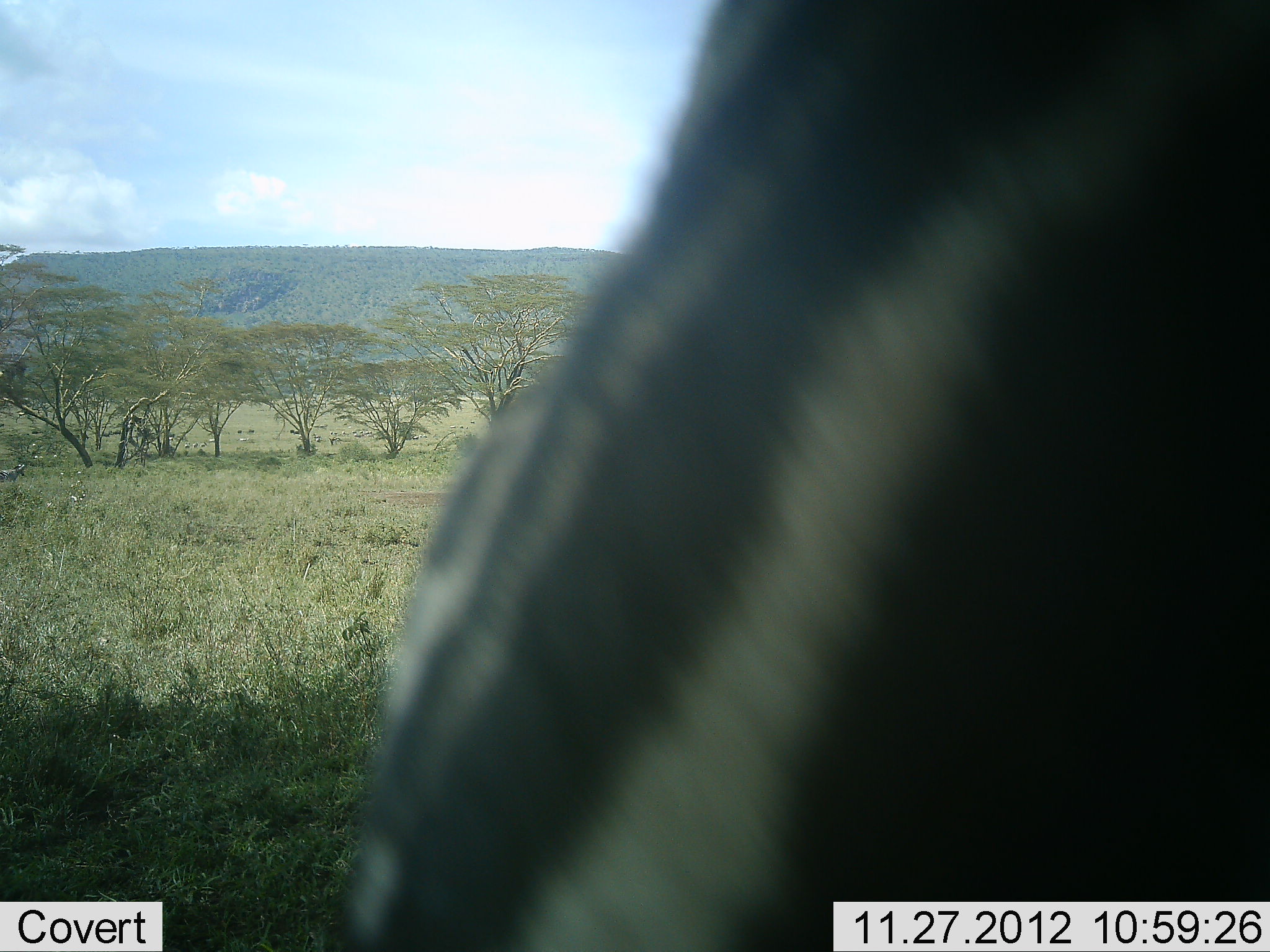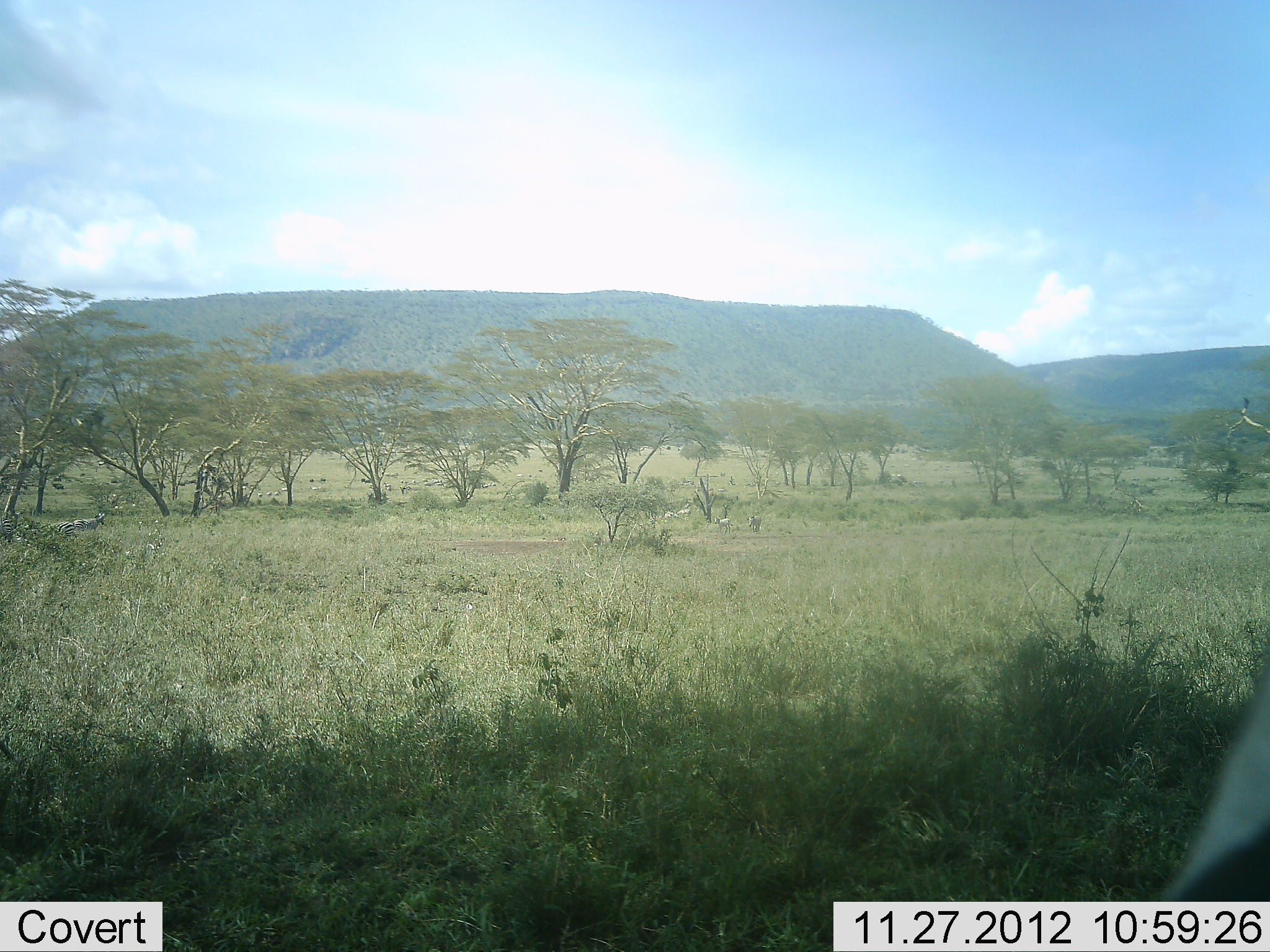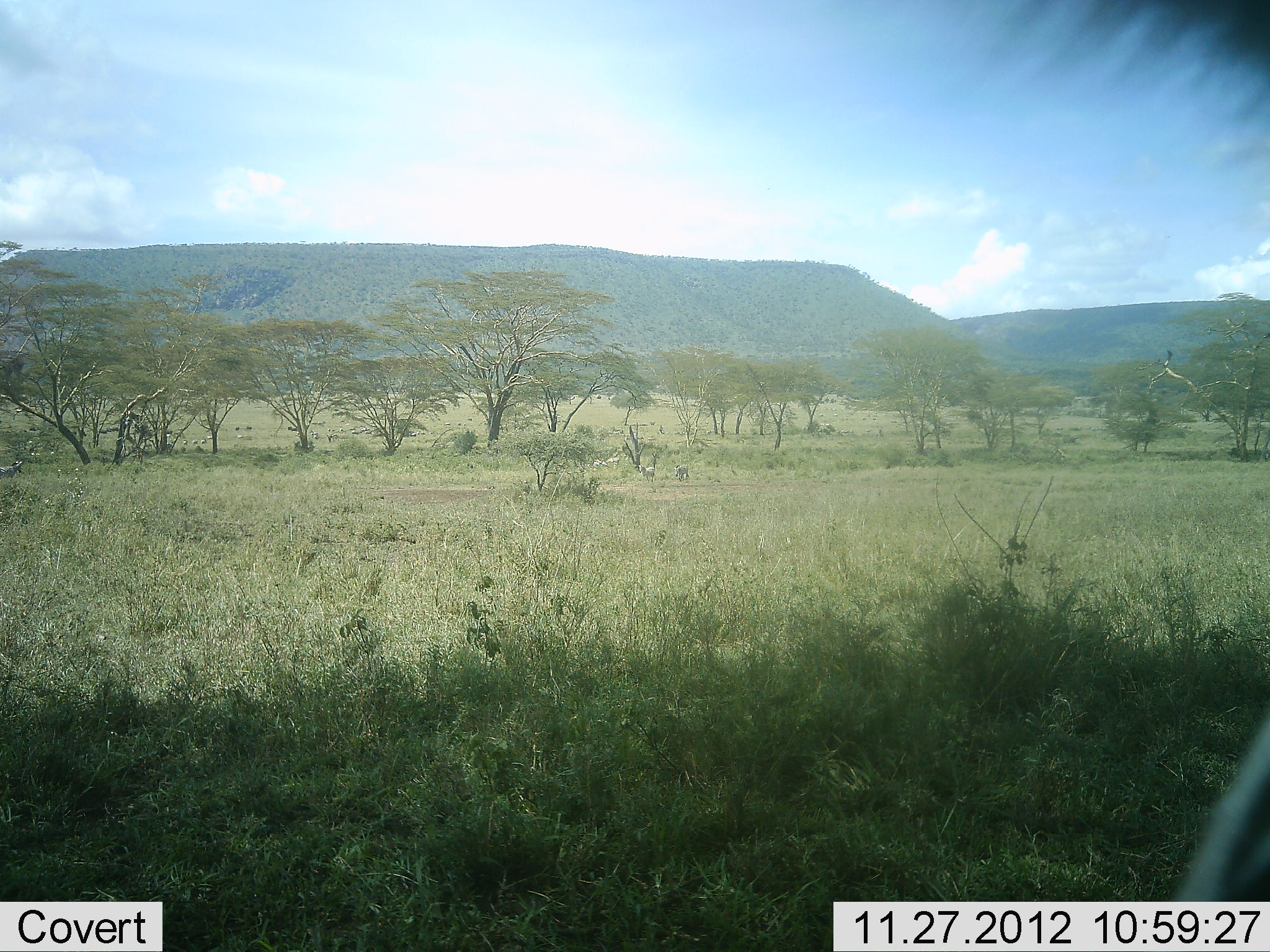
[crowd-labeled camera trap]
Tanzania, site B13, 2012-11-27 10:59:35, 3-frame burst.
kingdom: Animalia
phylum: Chordata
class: Mammalia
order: Perissodactyla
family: Equidae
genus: Equus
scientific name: Equus quagga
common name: plains zebra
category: zebra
Zebra (plains zebra) (Equus quagga), count 1. Behavior (volunteer vote fractions): standing 70%, resting 0%, moving 40%, interacting 10%. Young present (vote fraction): 0%. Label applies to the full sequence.